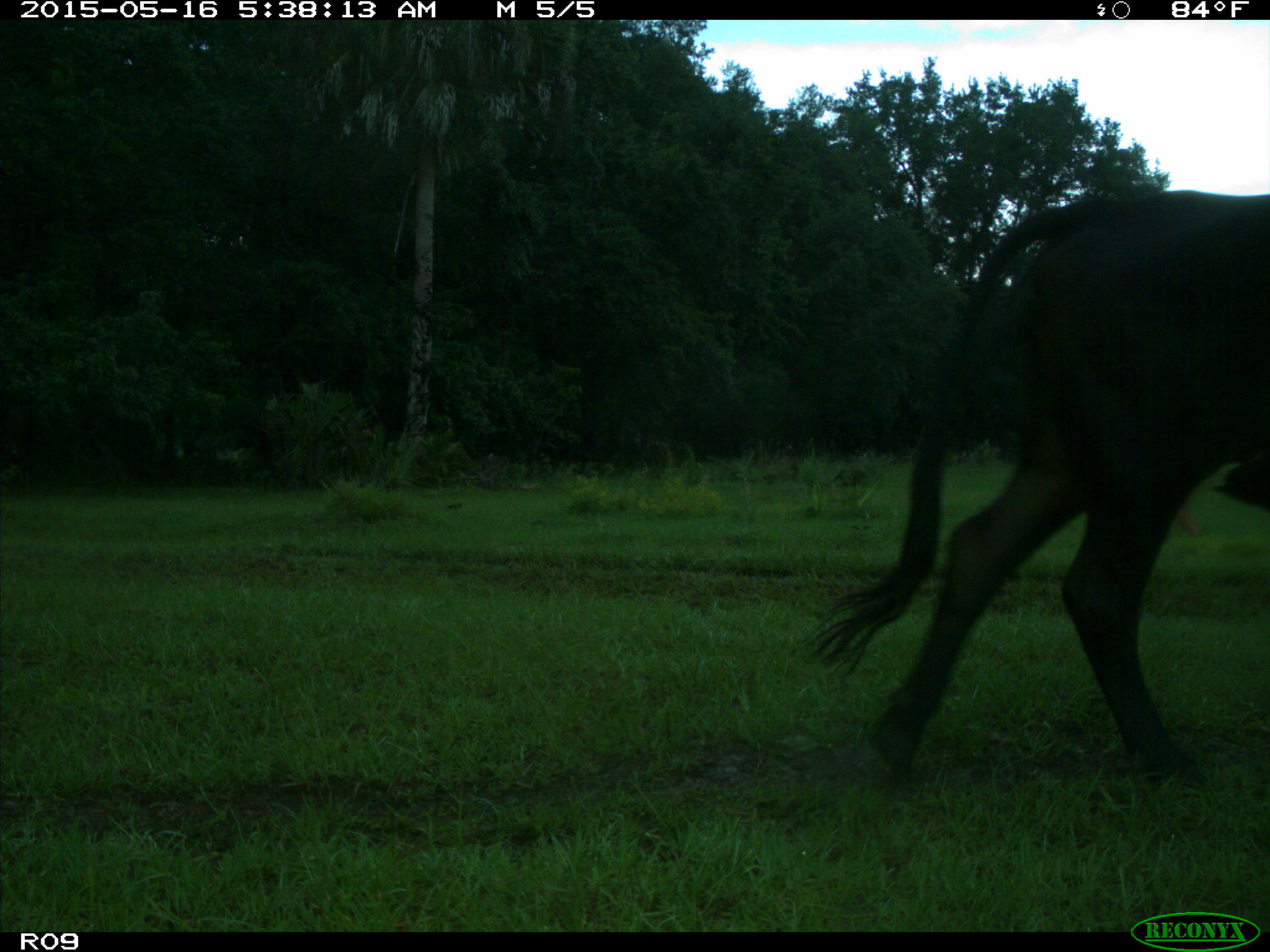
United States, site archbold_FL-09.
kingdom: Animalia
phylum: Chordata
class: Mammalia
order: Artiodactyla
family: Bovidae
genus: Bos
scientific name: Bos taurus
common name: domestic cow